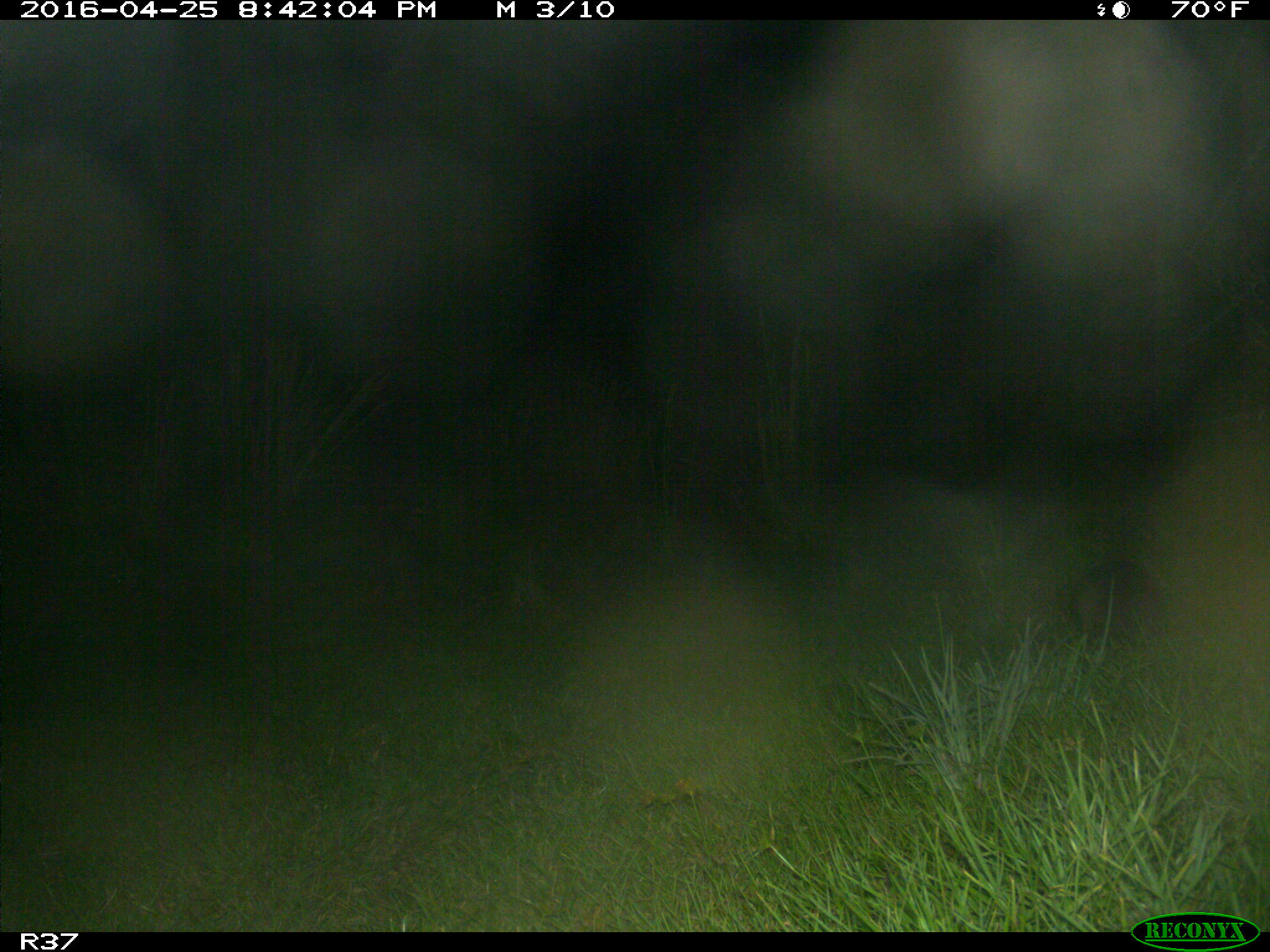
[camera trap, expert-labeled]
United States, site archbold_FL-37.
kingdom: Animalia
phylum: Chordata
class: Mammalia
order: Cingulata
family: Dasypodidae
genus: Dasypus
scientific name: Dasypus novemcinctus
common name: nine-banded armadillo